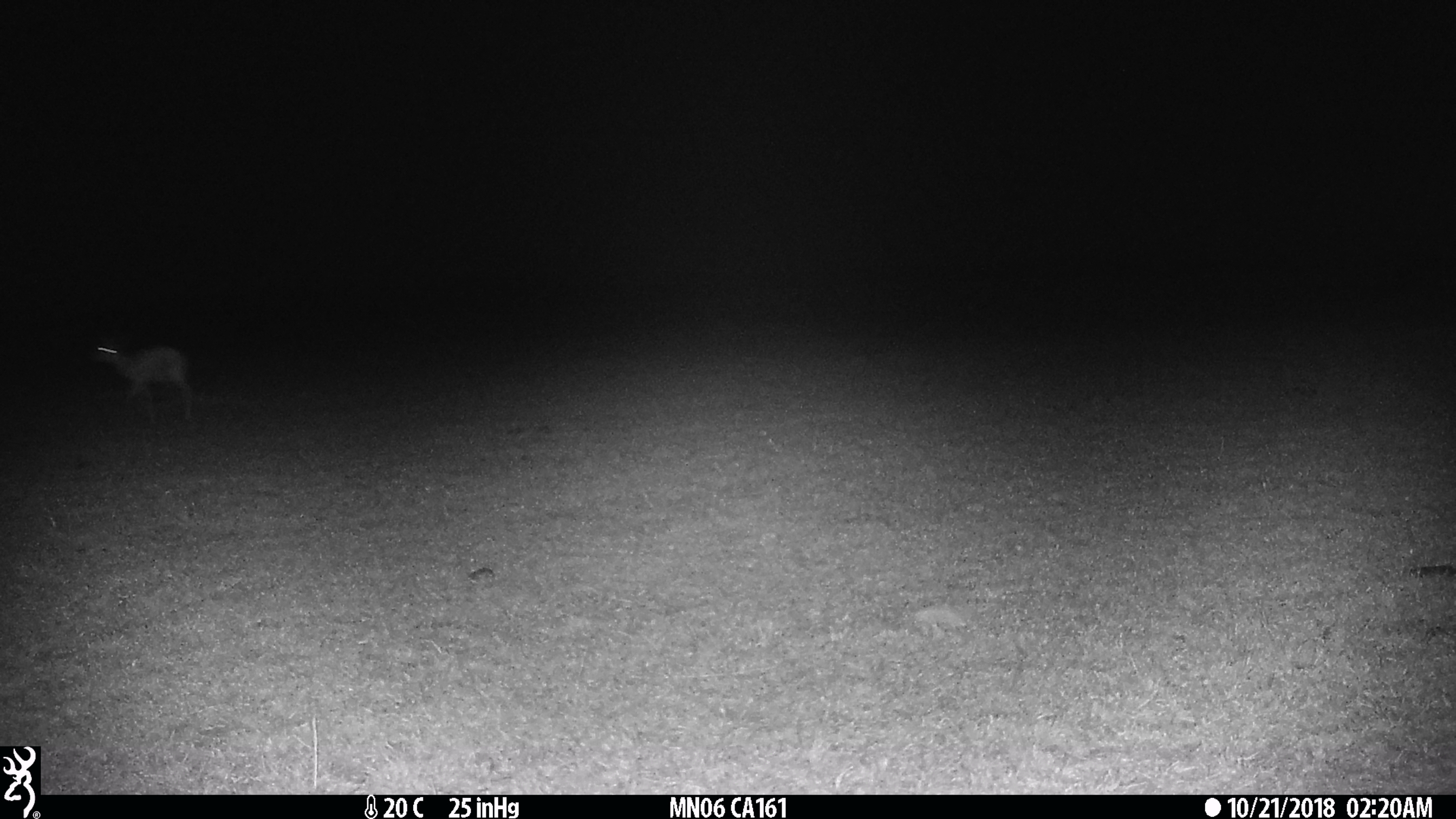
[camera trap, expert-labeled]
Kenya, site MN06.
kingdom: Animalia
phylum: Chordata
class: Mammalia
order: Artiodactyla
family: Bovidae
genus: Eudorcas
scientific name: Eudorcas thomsonii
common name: thomon's gazelle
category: gazelle thomsons